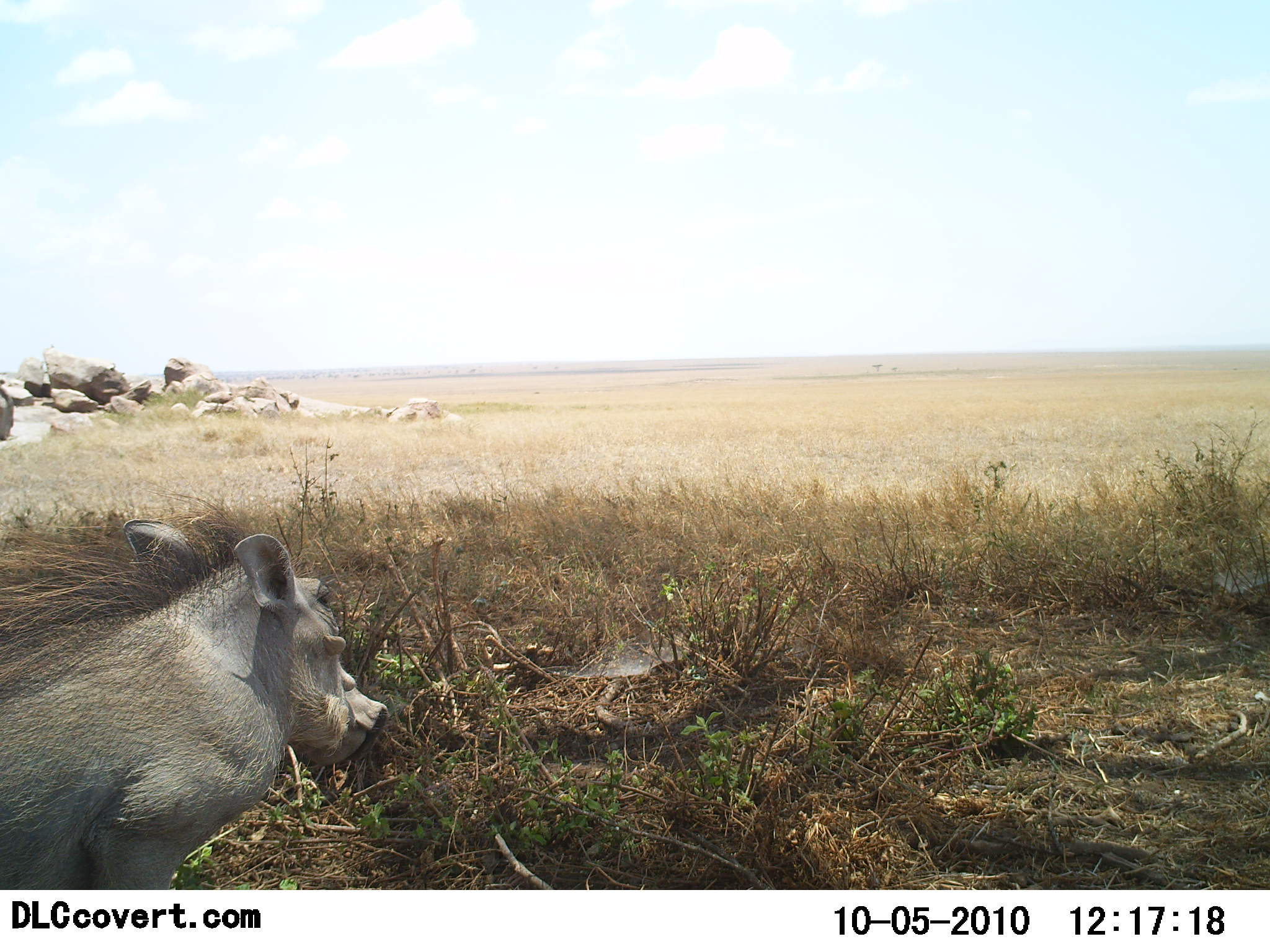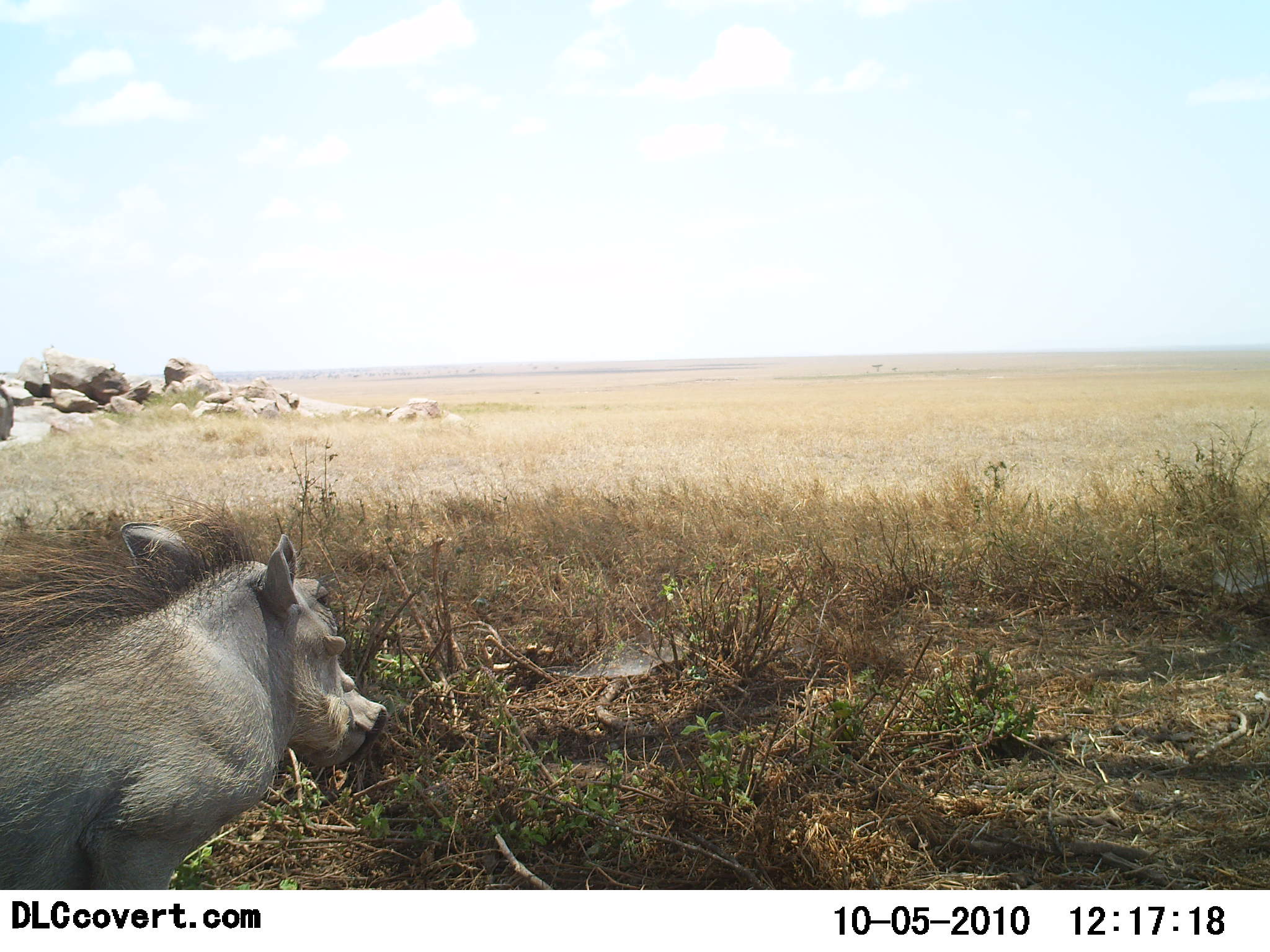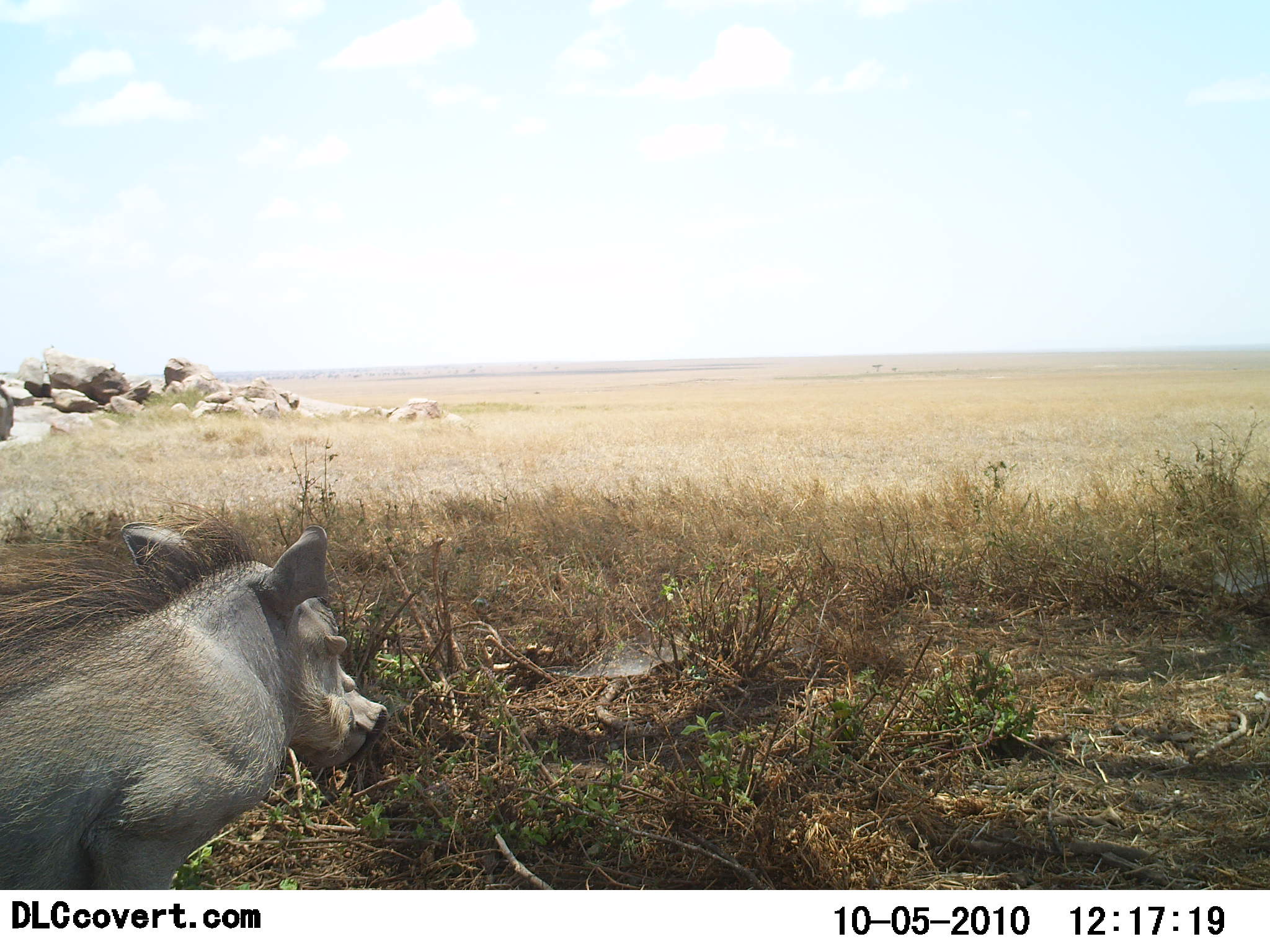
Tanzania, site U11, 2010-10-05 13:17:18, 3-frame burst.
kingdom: Animalia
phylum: Chordata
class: Mammalia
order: Artiodactyla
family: Suidae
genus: Phacochoerus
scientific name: Phacochoerus africanus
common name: warthog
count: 1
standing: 94%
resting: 6%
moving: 6%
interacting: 0%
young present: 0%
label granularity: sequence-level